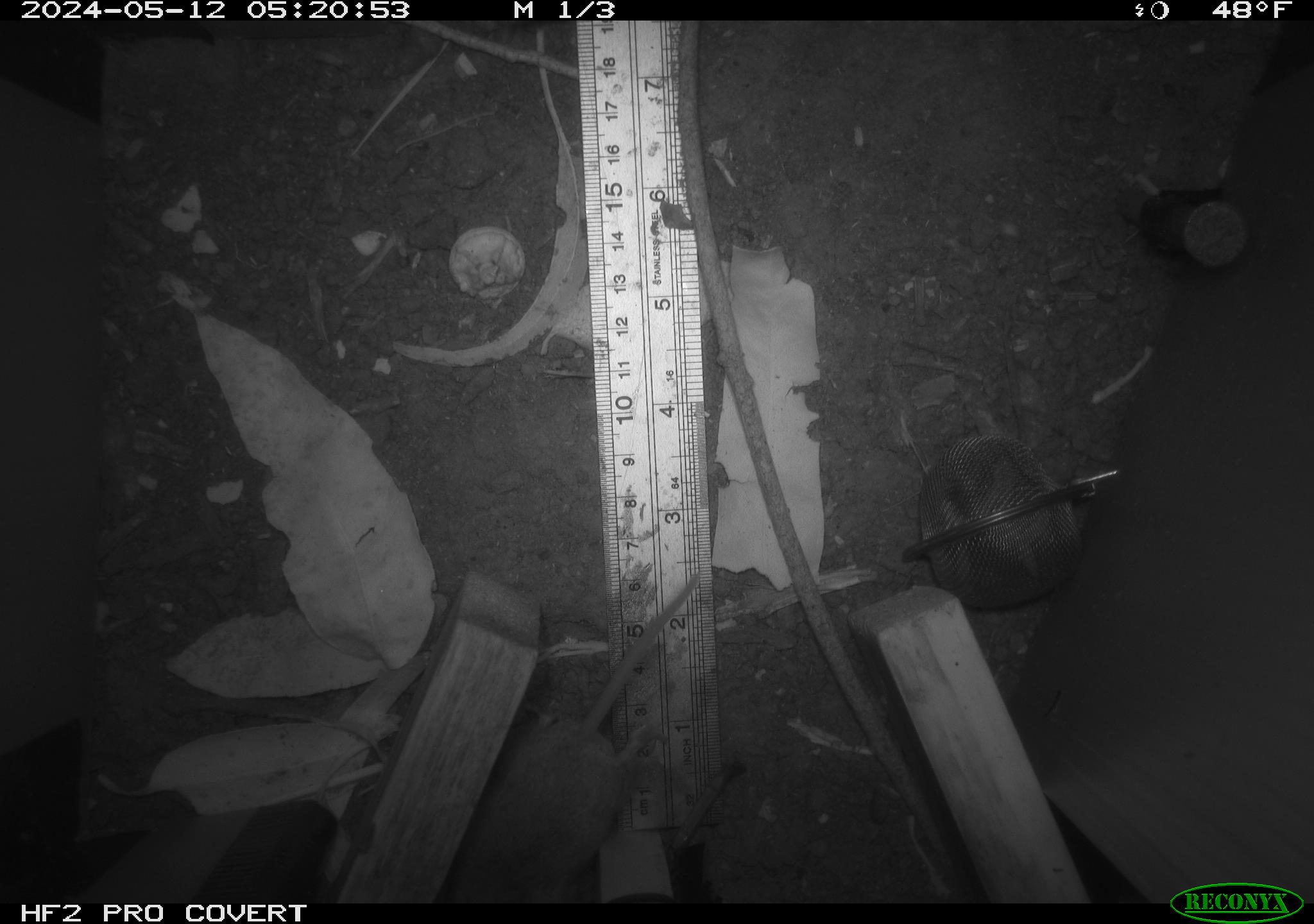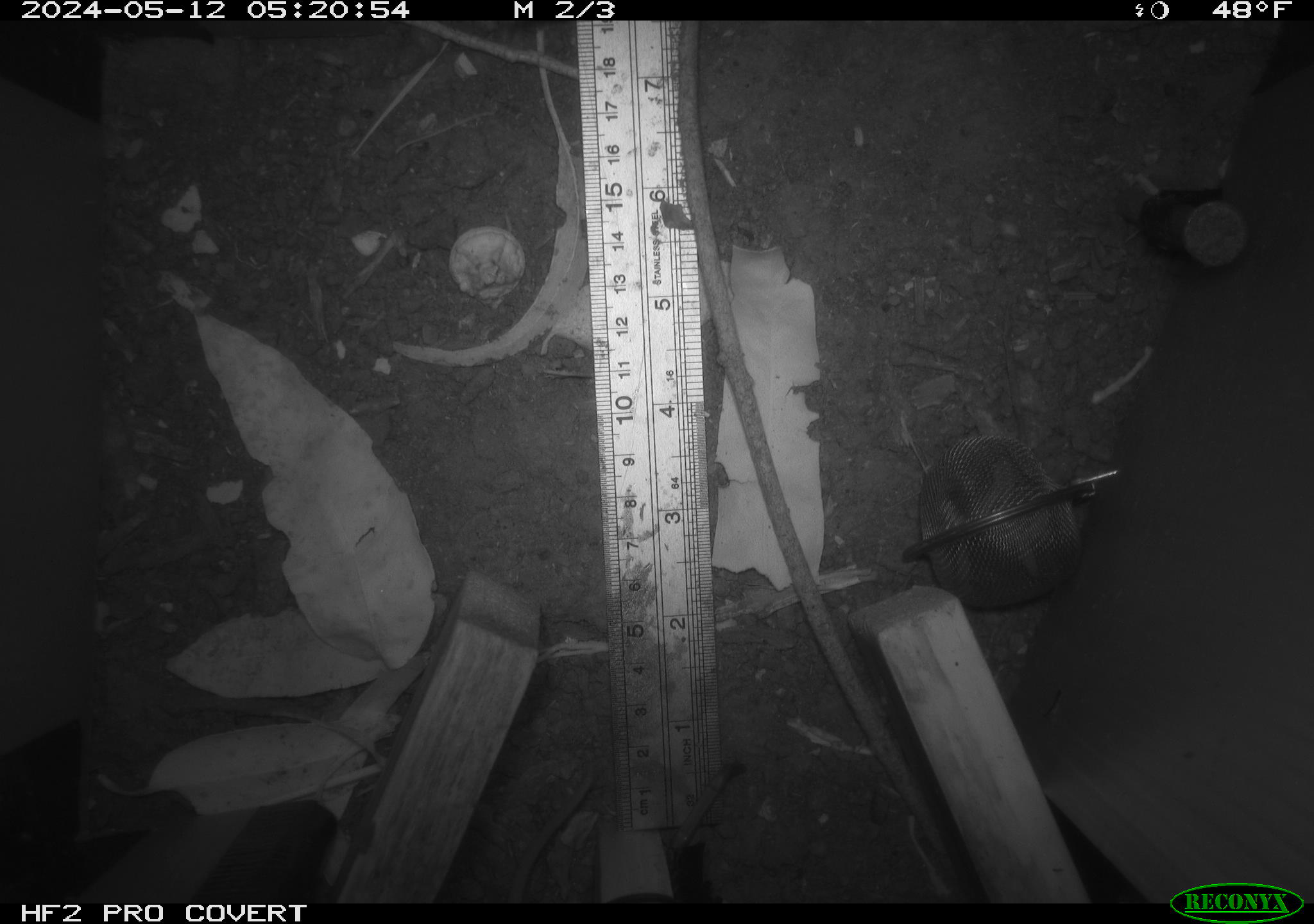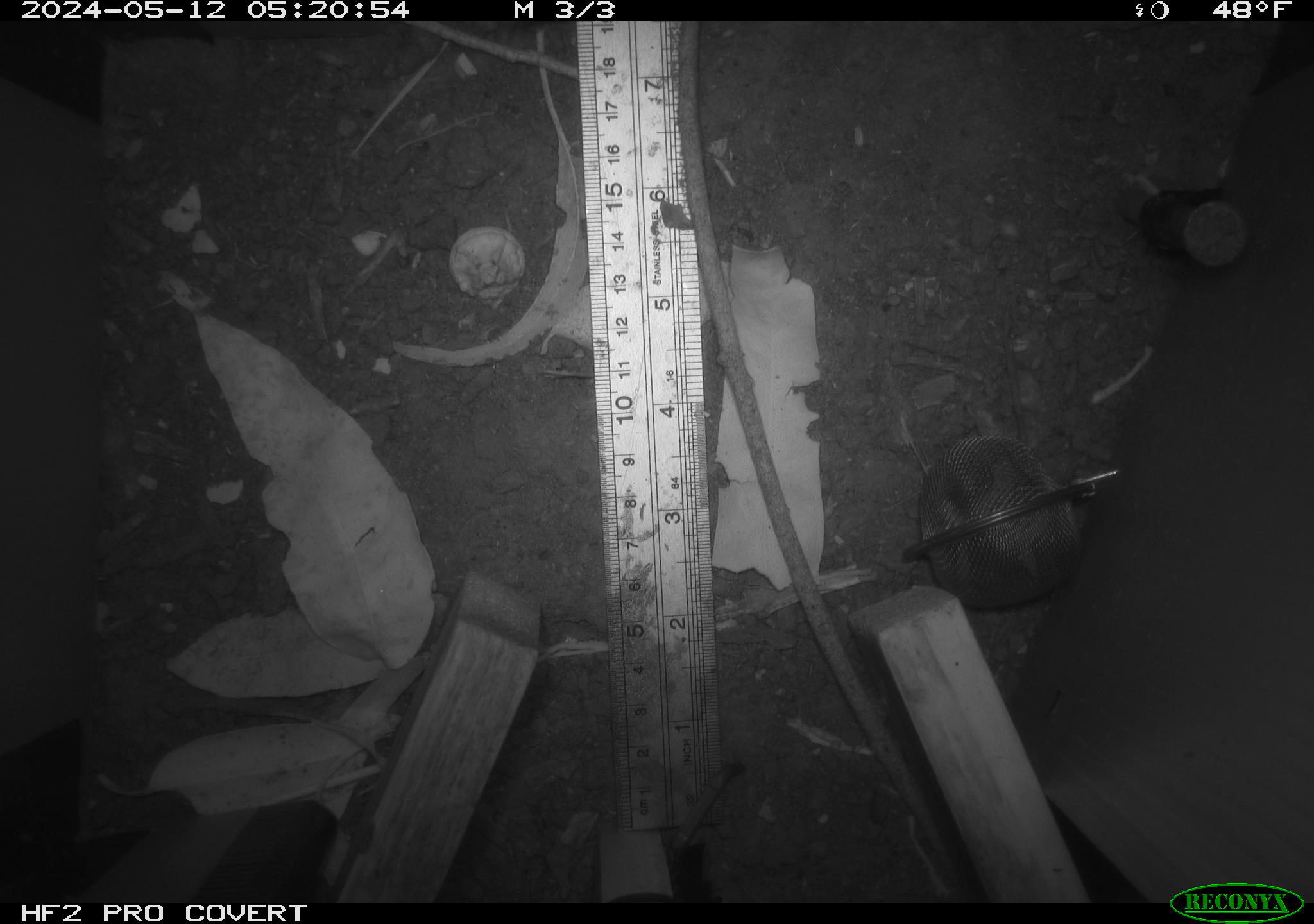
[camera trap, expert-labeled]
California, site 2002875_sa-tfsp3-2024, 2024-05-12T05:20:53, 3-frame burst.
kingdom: Animalia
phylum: Chordata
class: Mammalia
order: Rodentia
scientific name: Rodentia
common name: rodent